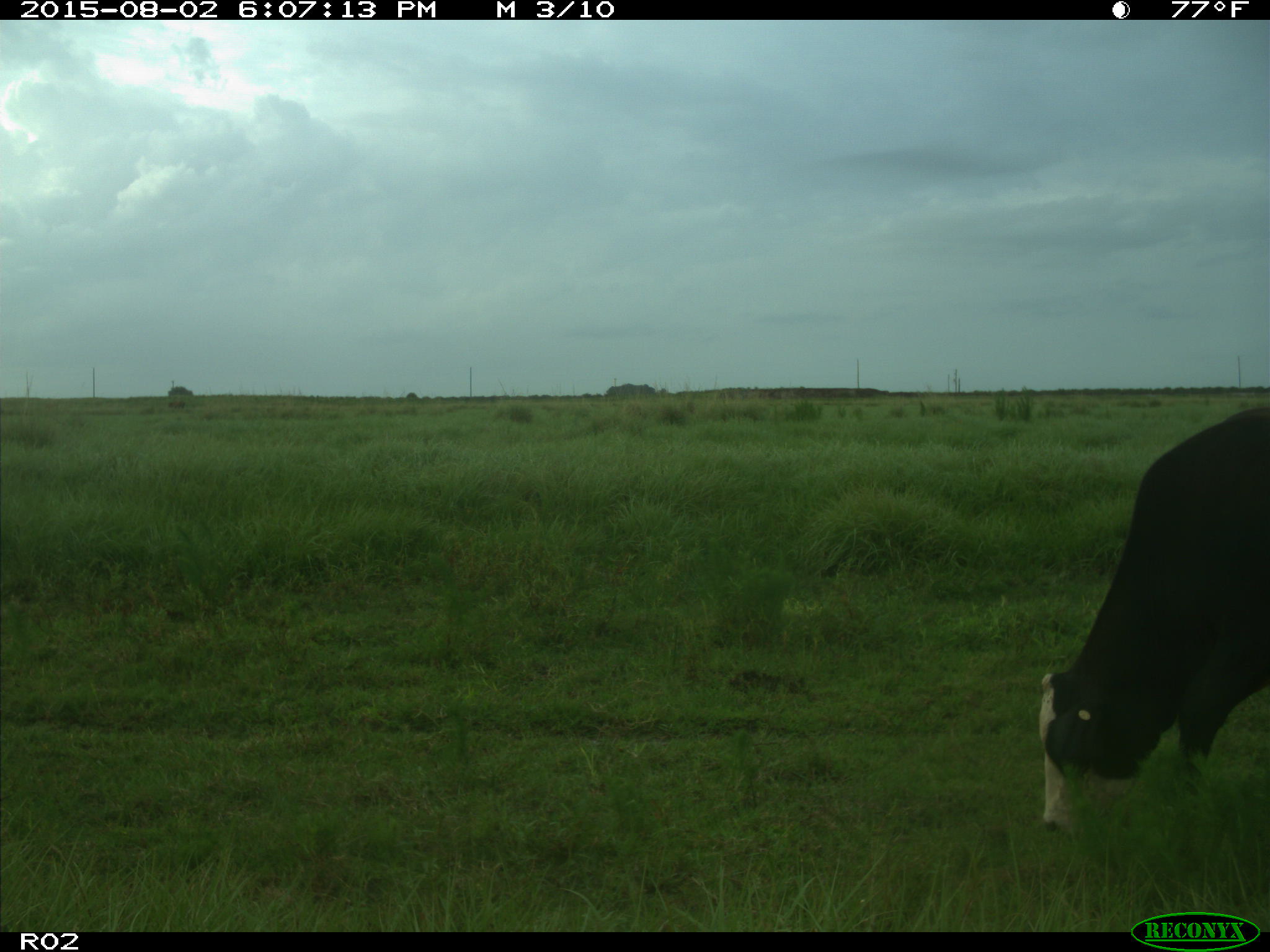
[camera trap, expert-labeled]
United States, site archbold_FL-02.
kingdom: Animalia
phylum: Chordata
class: Mammalia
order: Artiodactyla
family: Bovidae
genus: Bos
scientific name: Bos taurus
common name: domestic cow